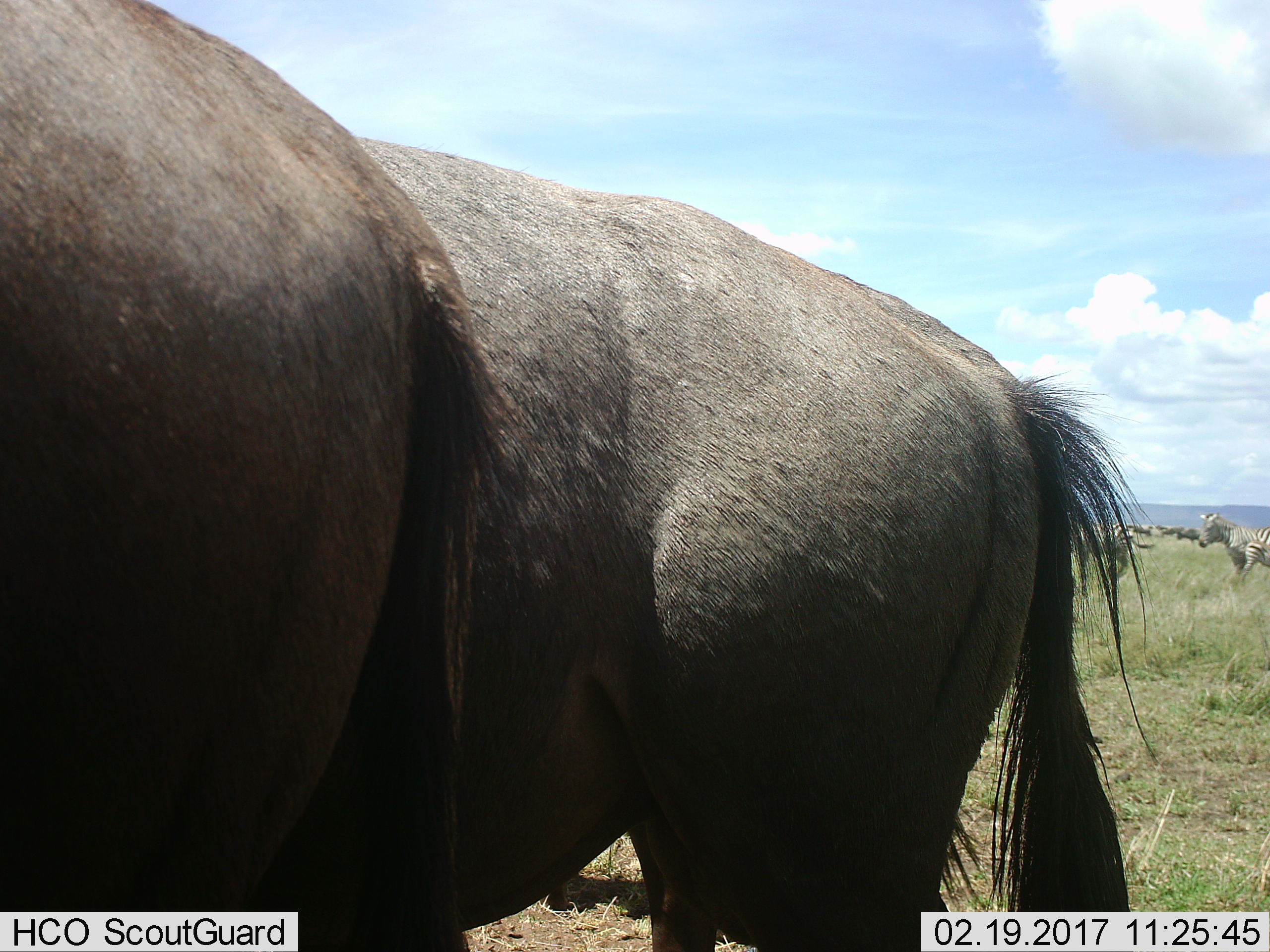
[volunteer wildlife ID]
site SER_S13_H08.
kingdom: Animalia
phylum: Chordata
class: Mammalia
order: Artiodactyla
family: Bovidae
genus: Connochaetes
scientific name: Connochaetes taurinus taurinus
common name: blue wildebeest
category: wildebeestblue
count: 2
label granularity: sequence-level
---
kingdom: Animalia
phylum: Chordata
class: Mammalia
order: Perissodactyla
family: Equidae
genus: Equus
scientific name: Equus quagga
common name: plains zebra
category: zebraplains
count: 3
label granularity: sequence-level